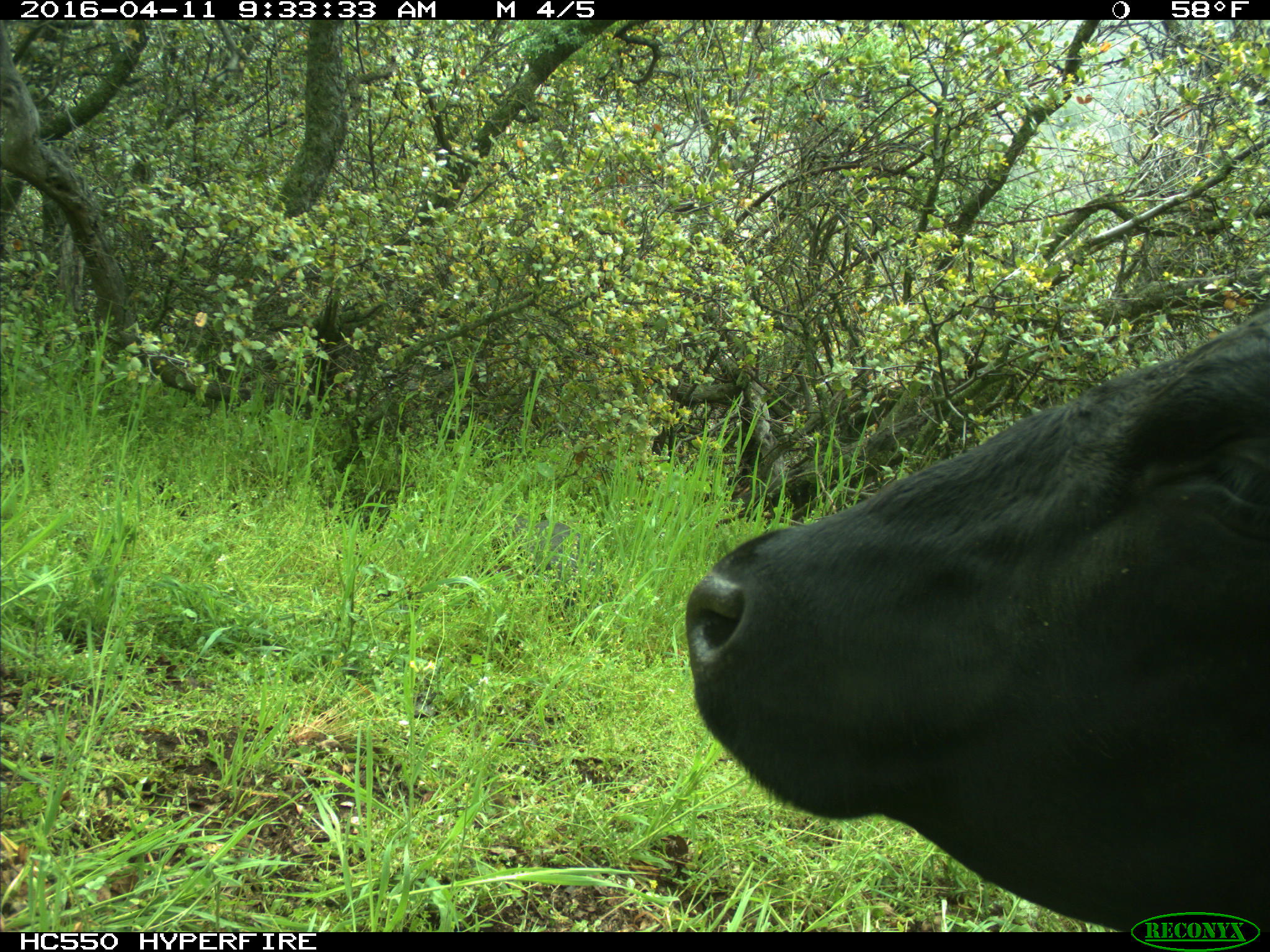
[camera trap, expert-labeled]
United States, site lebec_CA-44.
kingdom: Animalia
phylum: Chordata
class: Mammalia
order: Artiodactyla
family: Bovidae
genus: Bos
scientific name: Bos taurus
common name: domestic cow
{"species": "Bos taurus (domestic cow)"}